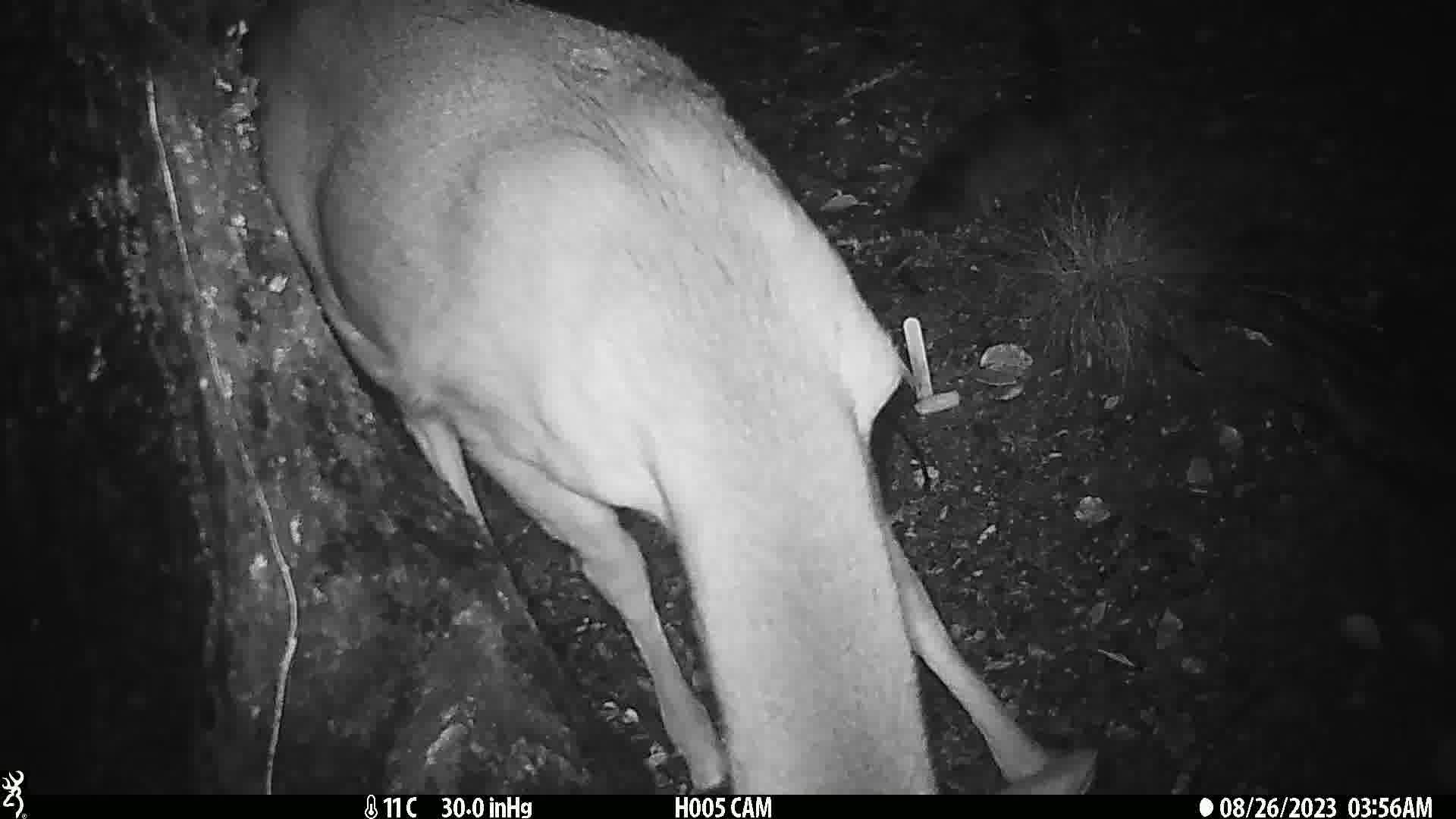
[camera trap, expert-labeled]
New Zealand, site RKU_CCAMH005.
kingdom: Animalia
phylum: Chordata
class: Mammalia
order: Artiodactyla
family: Cervidae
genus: Odocoileus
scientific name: Odocoileus virginianus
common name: white-tailed deer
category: white tailed deer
White tailed deer (white-tailed deer) (Odocoileus virginianus).